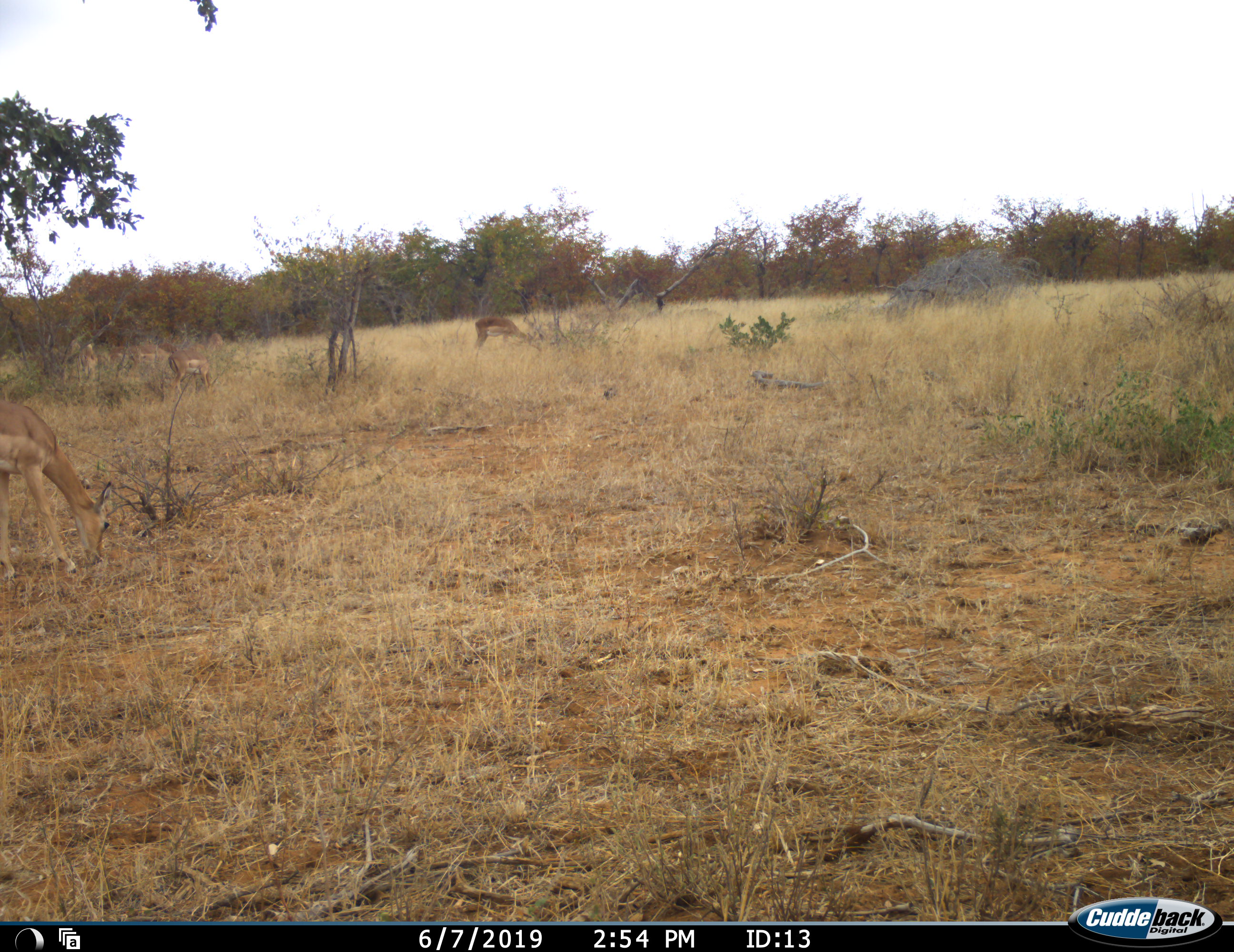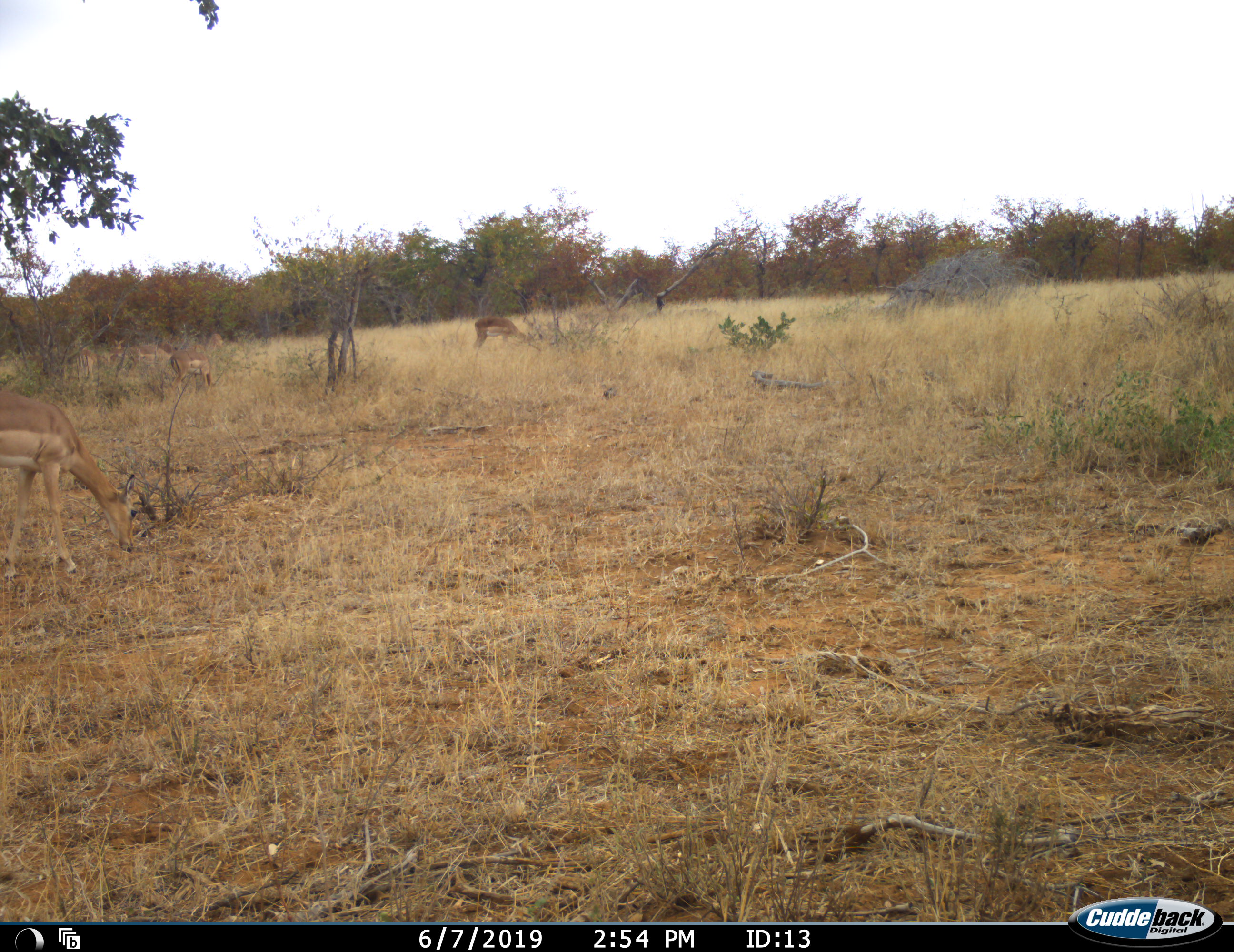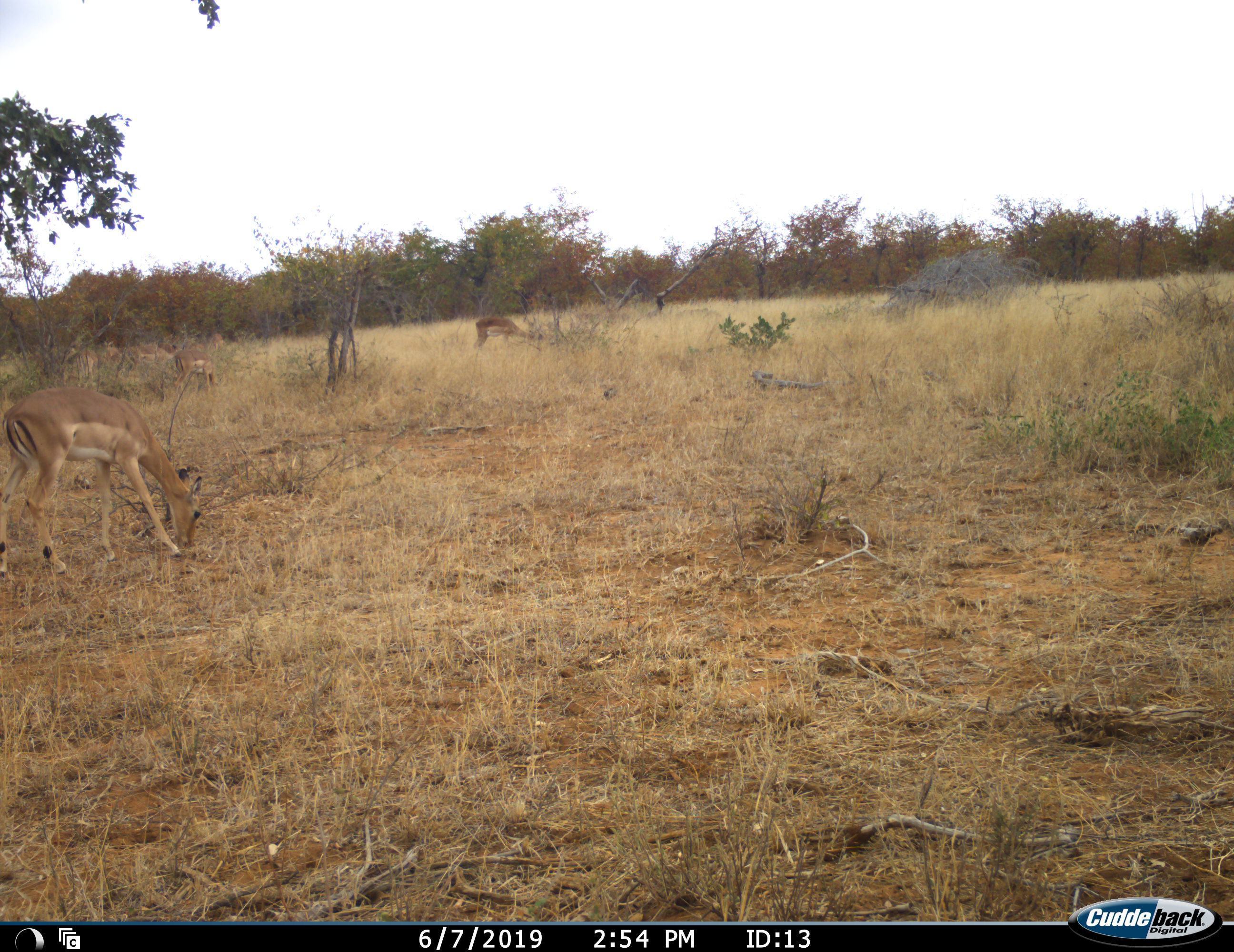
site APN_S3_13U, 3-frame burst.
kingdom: Animalia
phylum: Chordata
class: Mammalia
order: Artiodactyla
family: Bovidae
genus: Aepyceros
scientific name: Aepyceros melampus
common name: impala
Impala (Aepyceros melampus), count 6. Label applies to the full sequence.